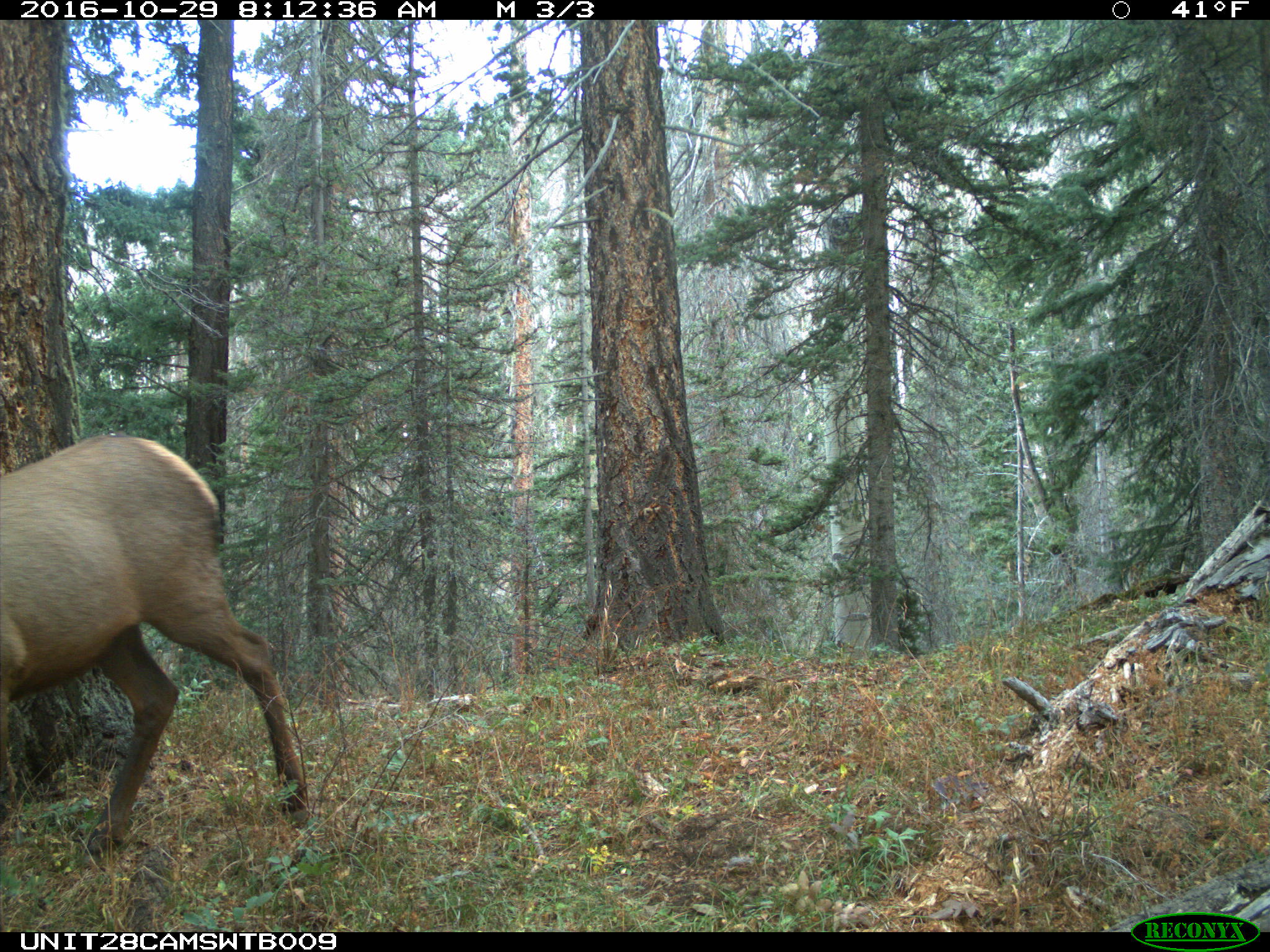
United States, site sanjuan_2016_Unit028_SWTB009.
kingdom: Animalia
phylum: Chordata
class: Mammalia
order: Artiodactyla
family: Cervidae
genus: Cervus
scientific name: Cervus elaphus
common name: red deer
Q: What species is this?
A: Cervus elaphus (red deer).